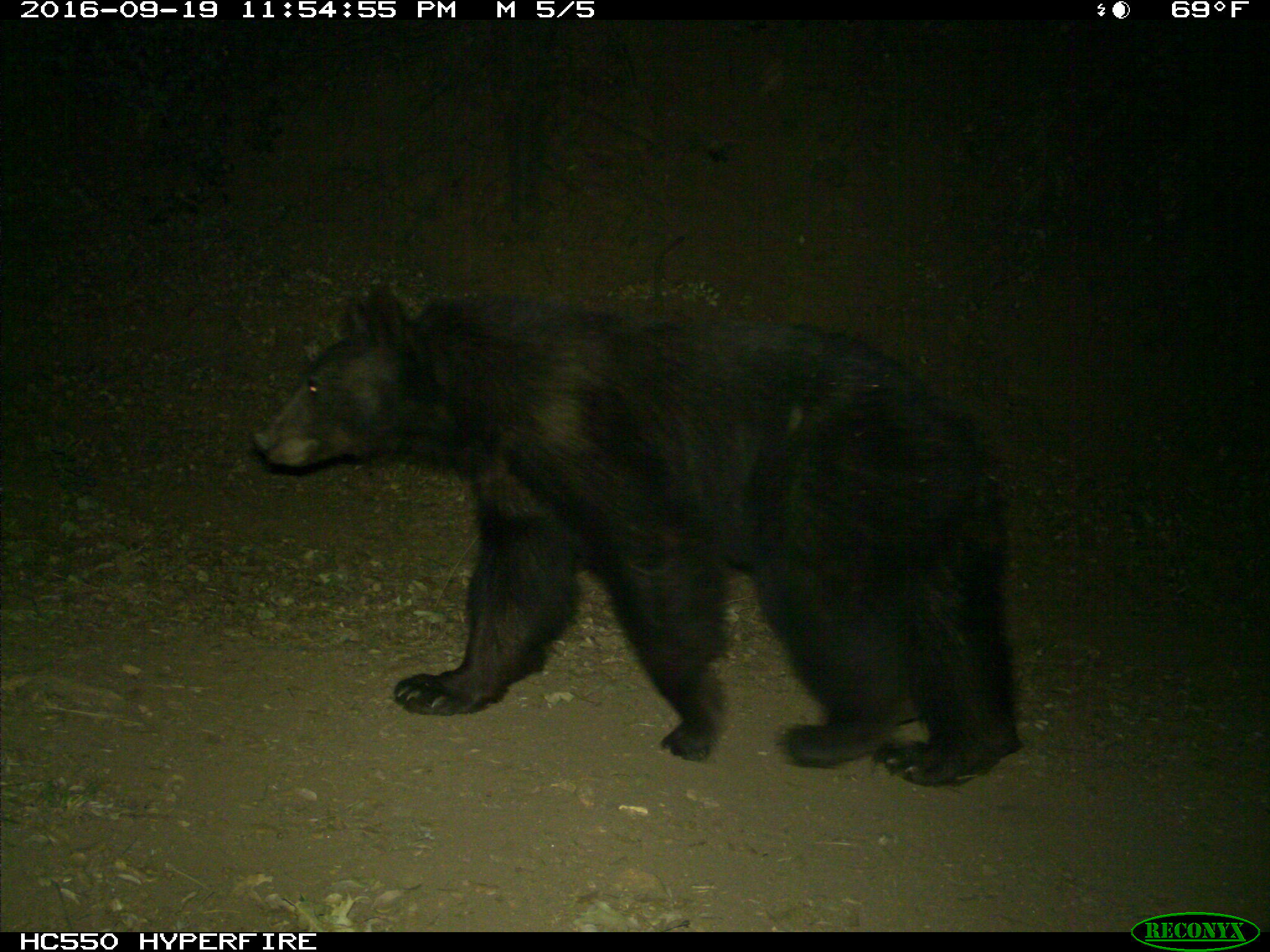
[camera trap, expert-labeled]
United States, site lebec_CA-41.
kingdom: Animalia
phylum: Chordata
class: Mammalia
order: Carnivora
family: Ursidae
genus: Ursus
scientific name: Ursus americanus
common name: american black bear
Ursus americanus (american black bear).